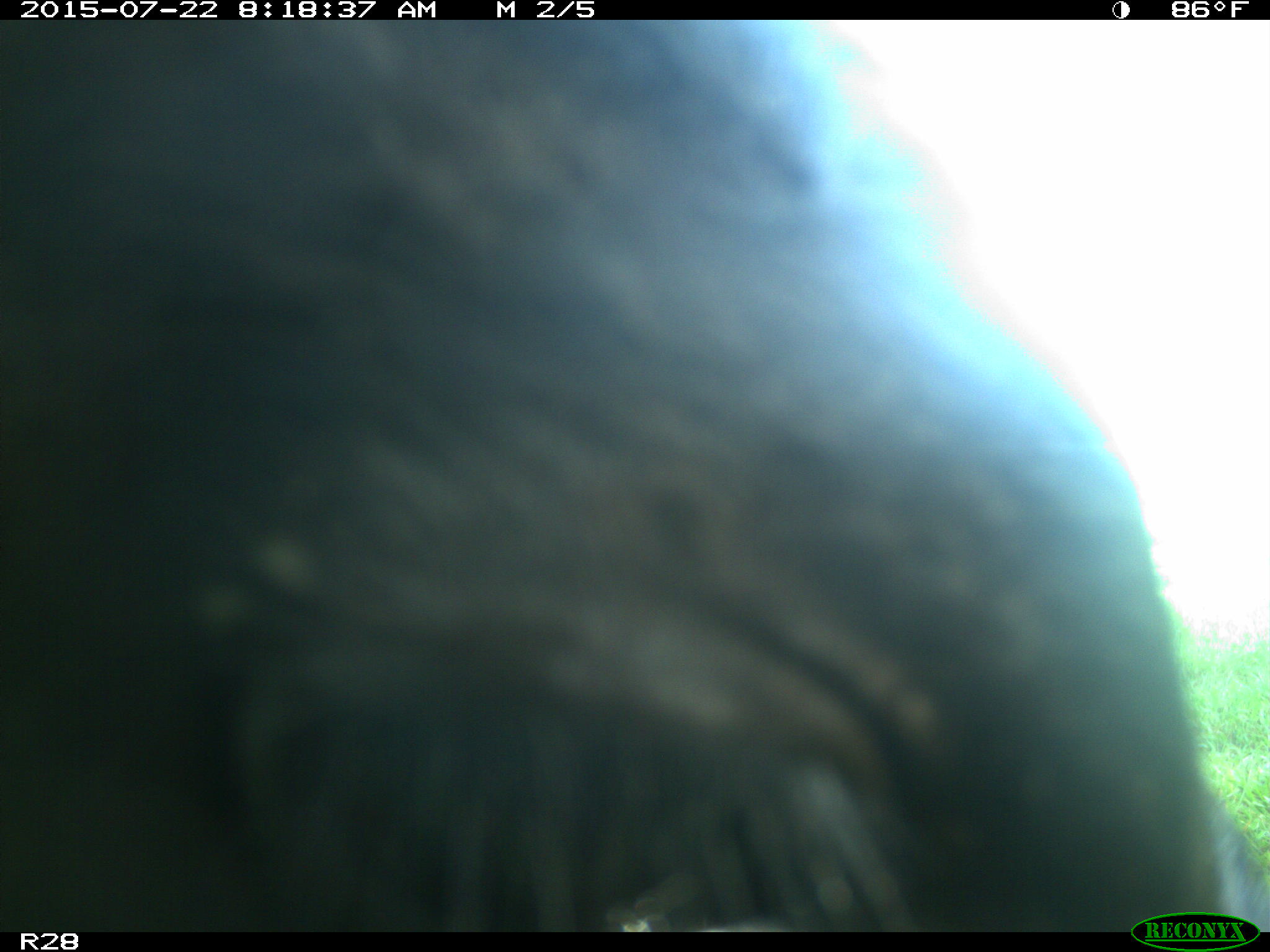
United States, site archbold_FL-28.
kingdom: Animalia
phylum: Chordata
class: Mammalia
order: Artiodactyla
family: Bovidae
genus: Bos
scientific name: Bos taurus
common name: domestic cow